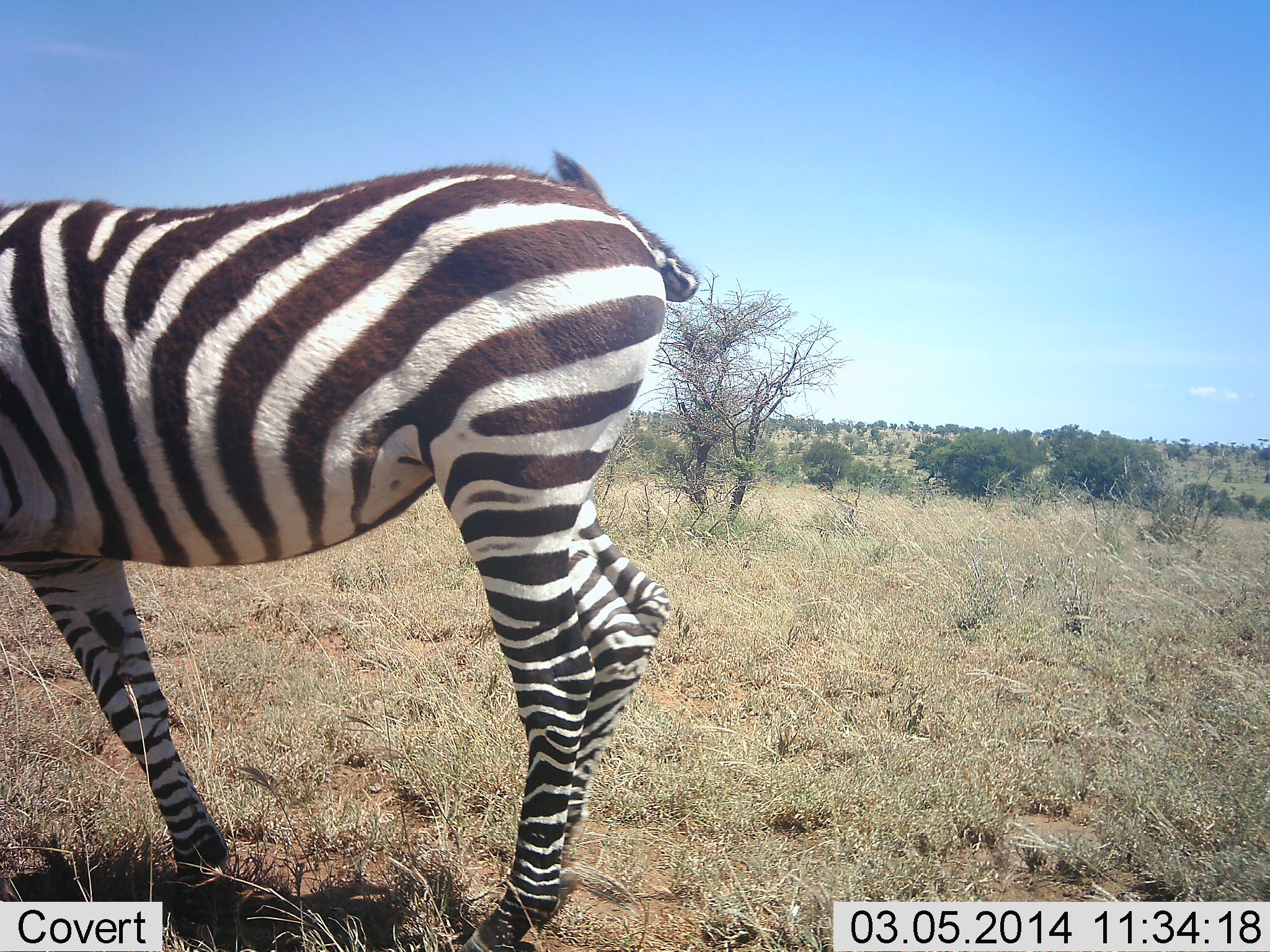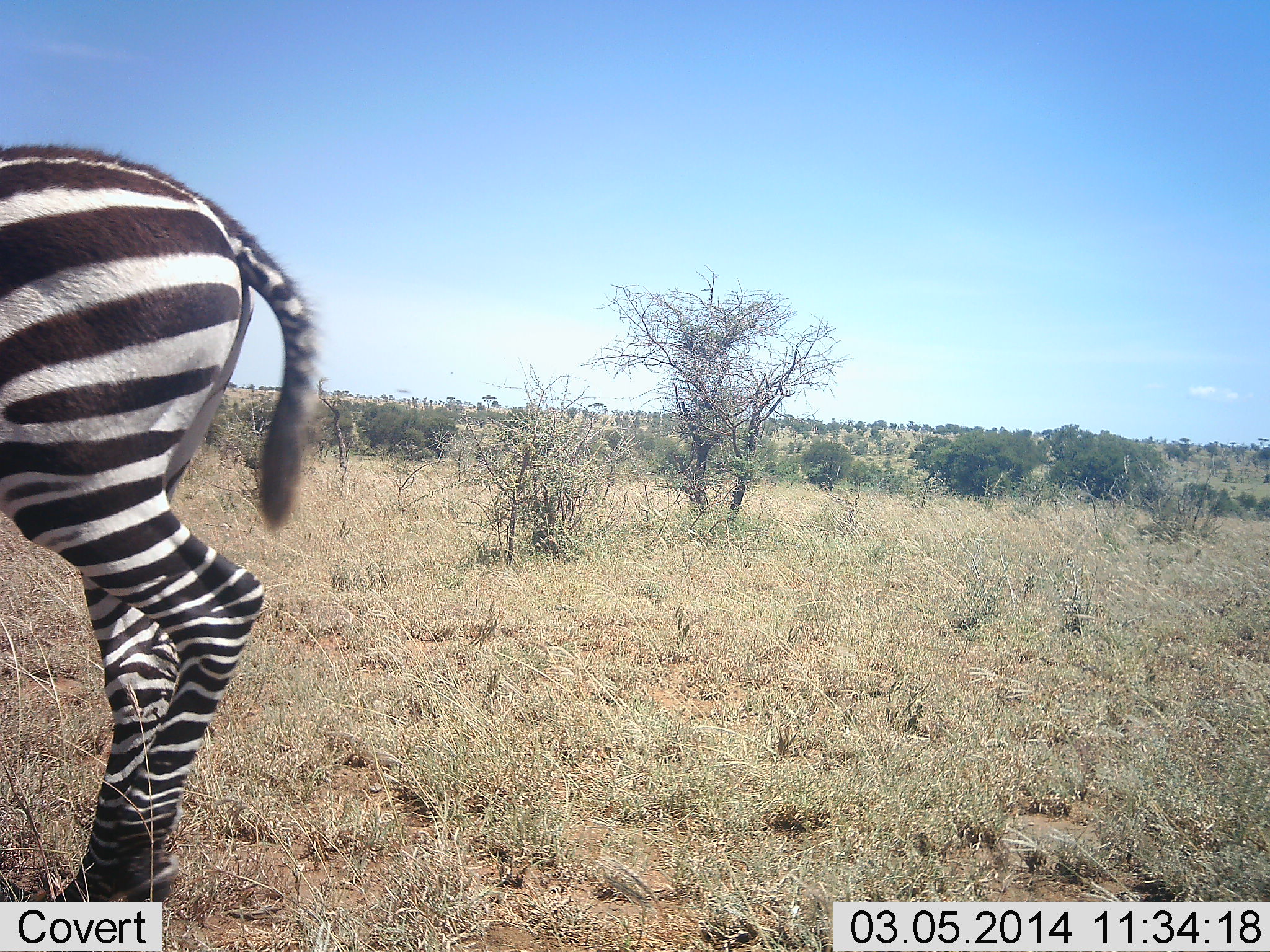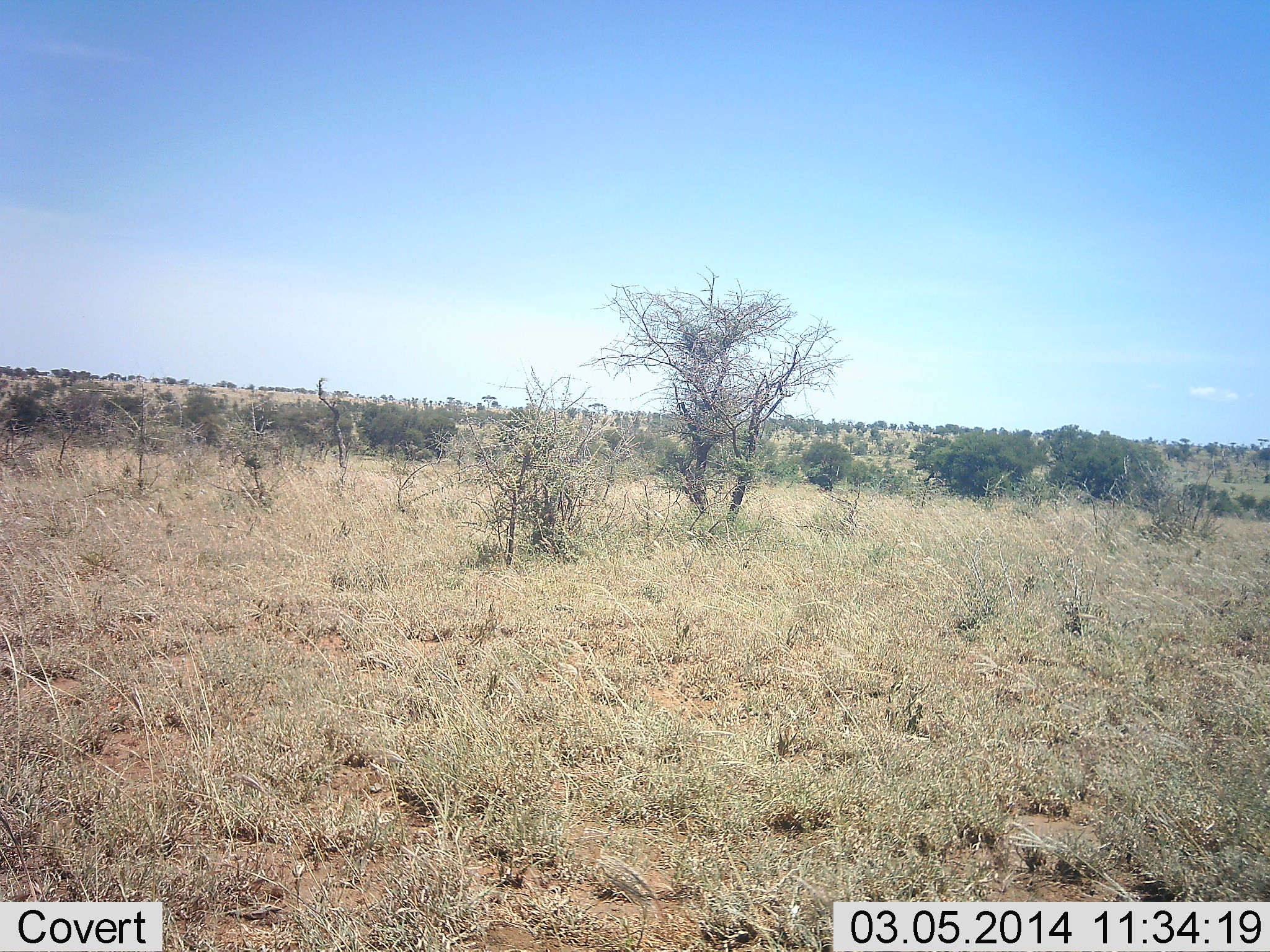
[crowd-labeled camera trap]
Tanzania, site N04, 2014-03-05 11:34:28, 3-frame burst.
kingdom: Animalia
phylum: Chordata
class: Mammalia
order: Perissodactyla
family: Equidae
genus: Equus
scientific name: Equus quagga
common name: plains zebra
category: zebra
Zebra (plains zebra) (Equus quagga), count 1. Behavior (volunteer vote fractions): standing 20%, resting 0%, moving 90%, interacting 0%. Young present (vote fraction): 0%. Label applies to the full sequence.